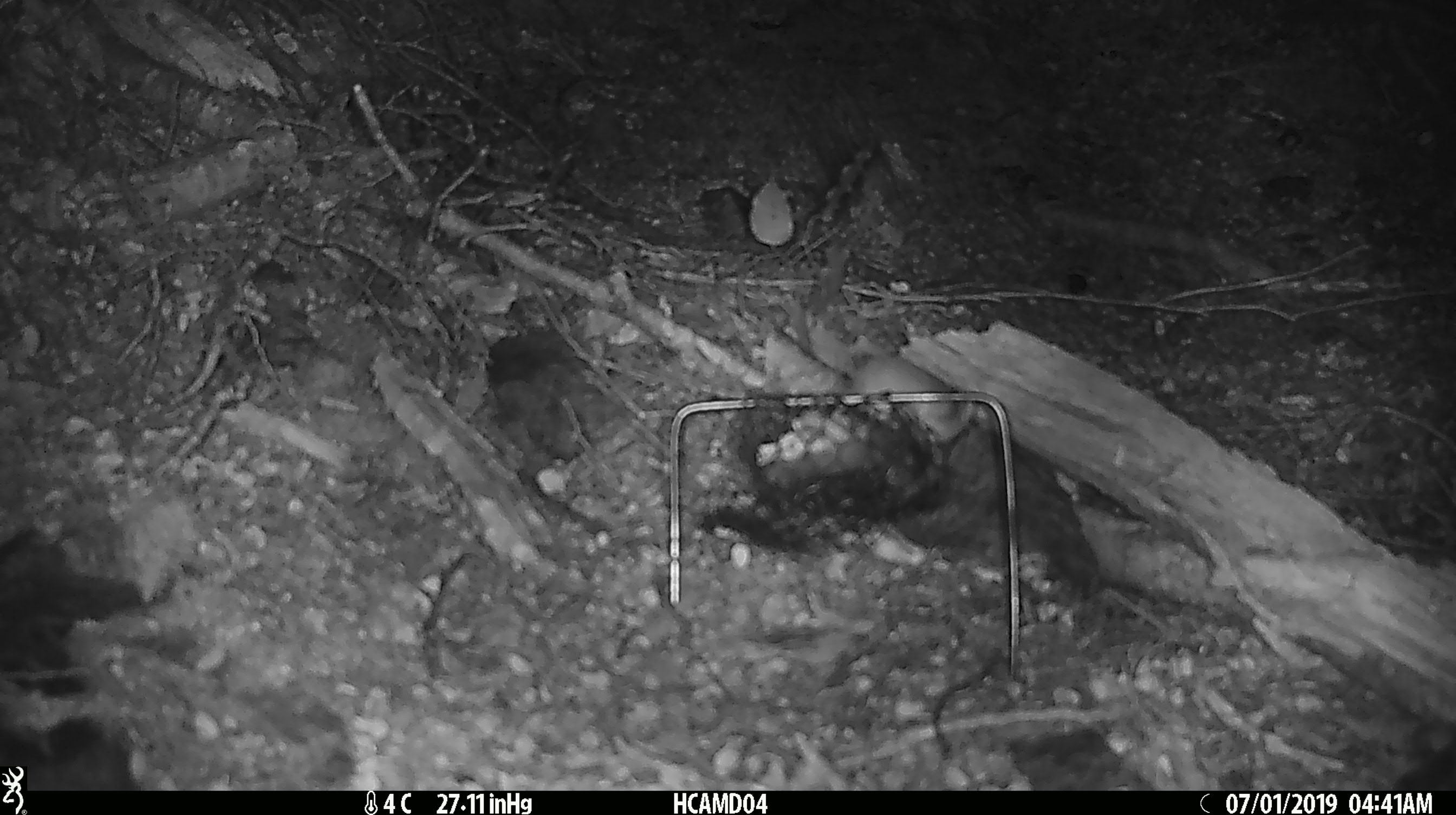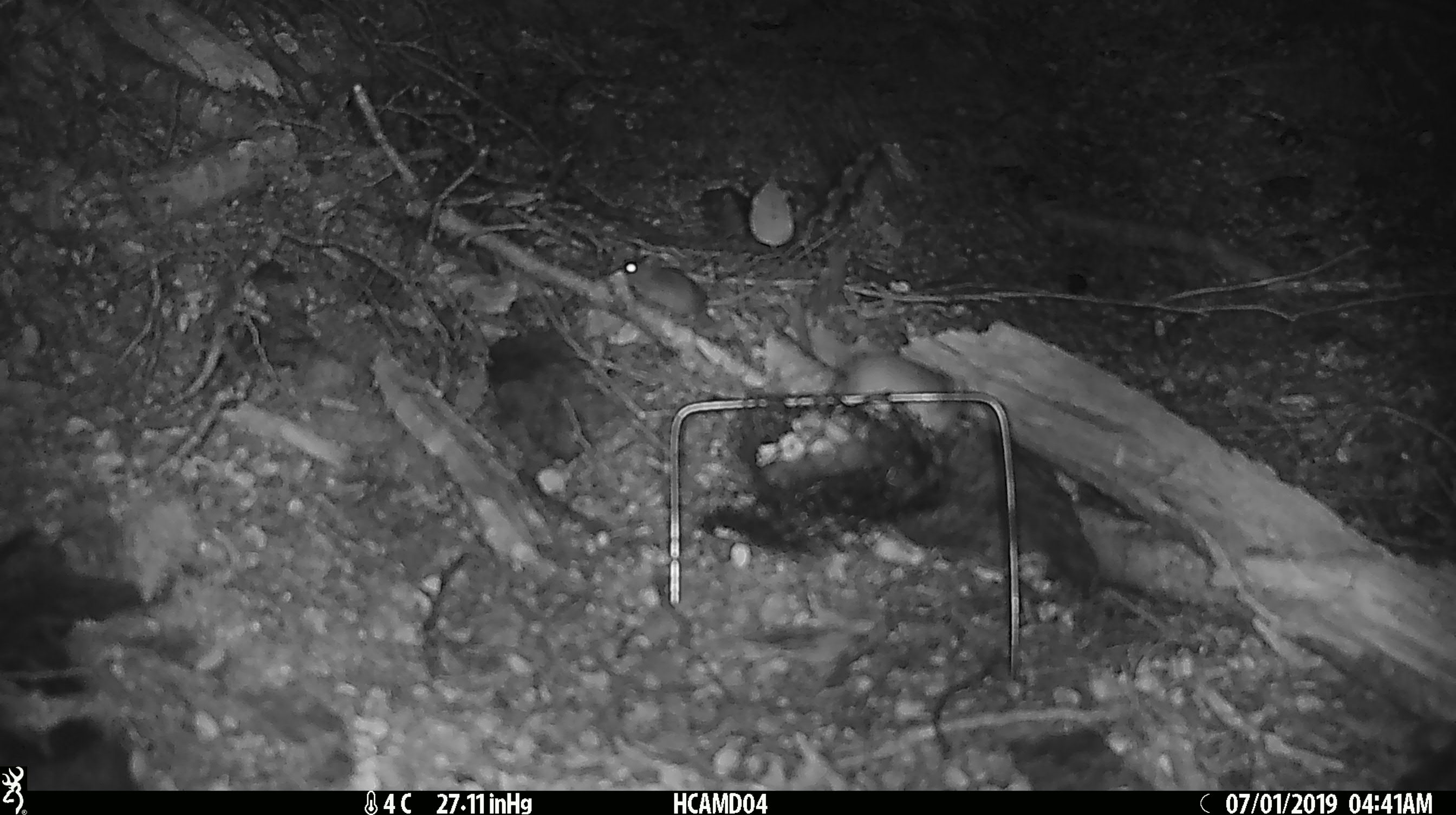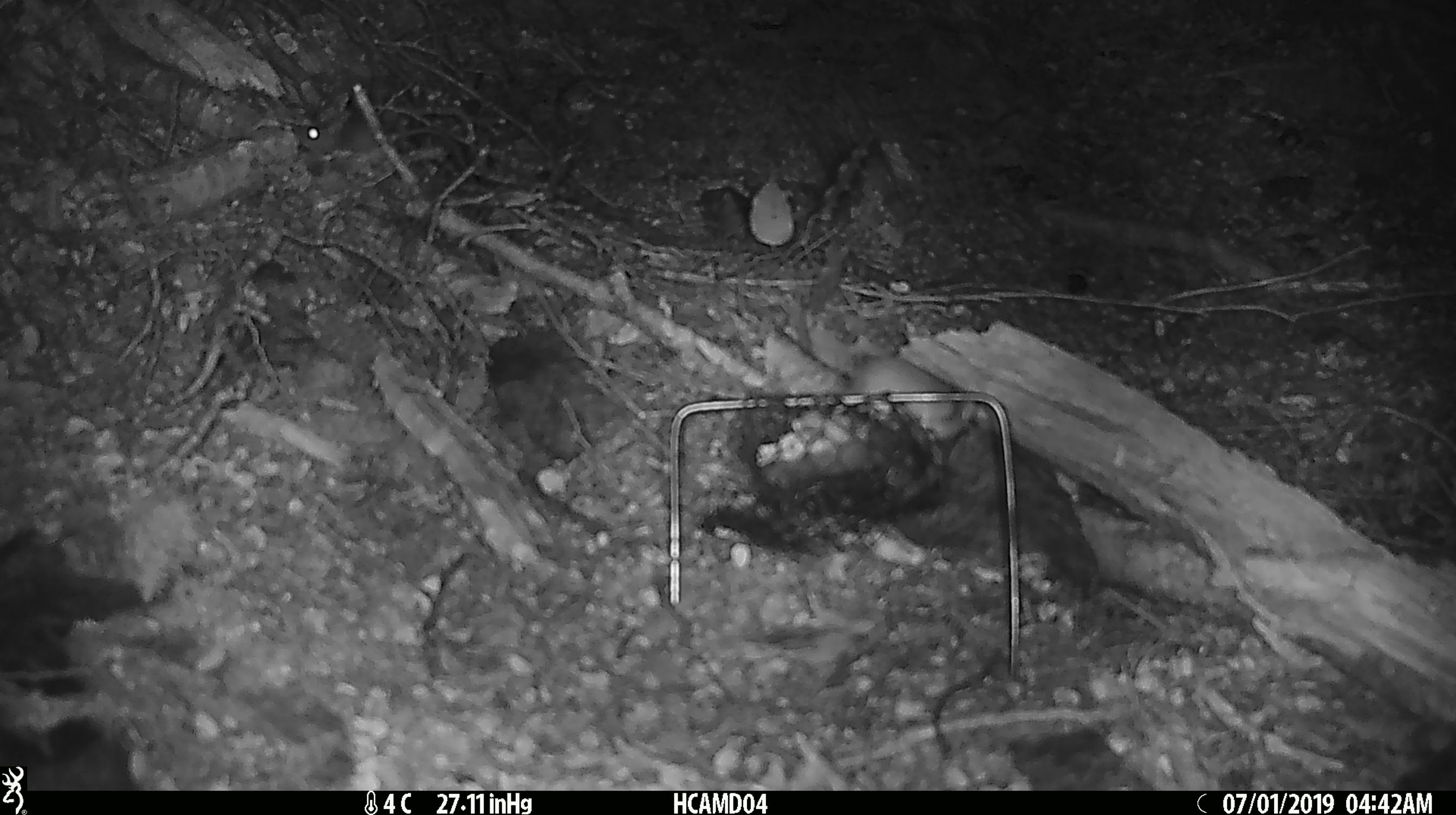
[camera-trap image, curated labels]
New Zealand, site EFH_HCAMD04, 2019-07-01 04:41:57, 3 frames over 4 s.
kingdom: Animalia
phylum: Chordata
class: Mammalia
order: Rodentia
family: Muridae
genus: Mus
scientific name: Mus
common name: mouse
Mouse (Mus).